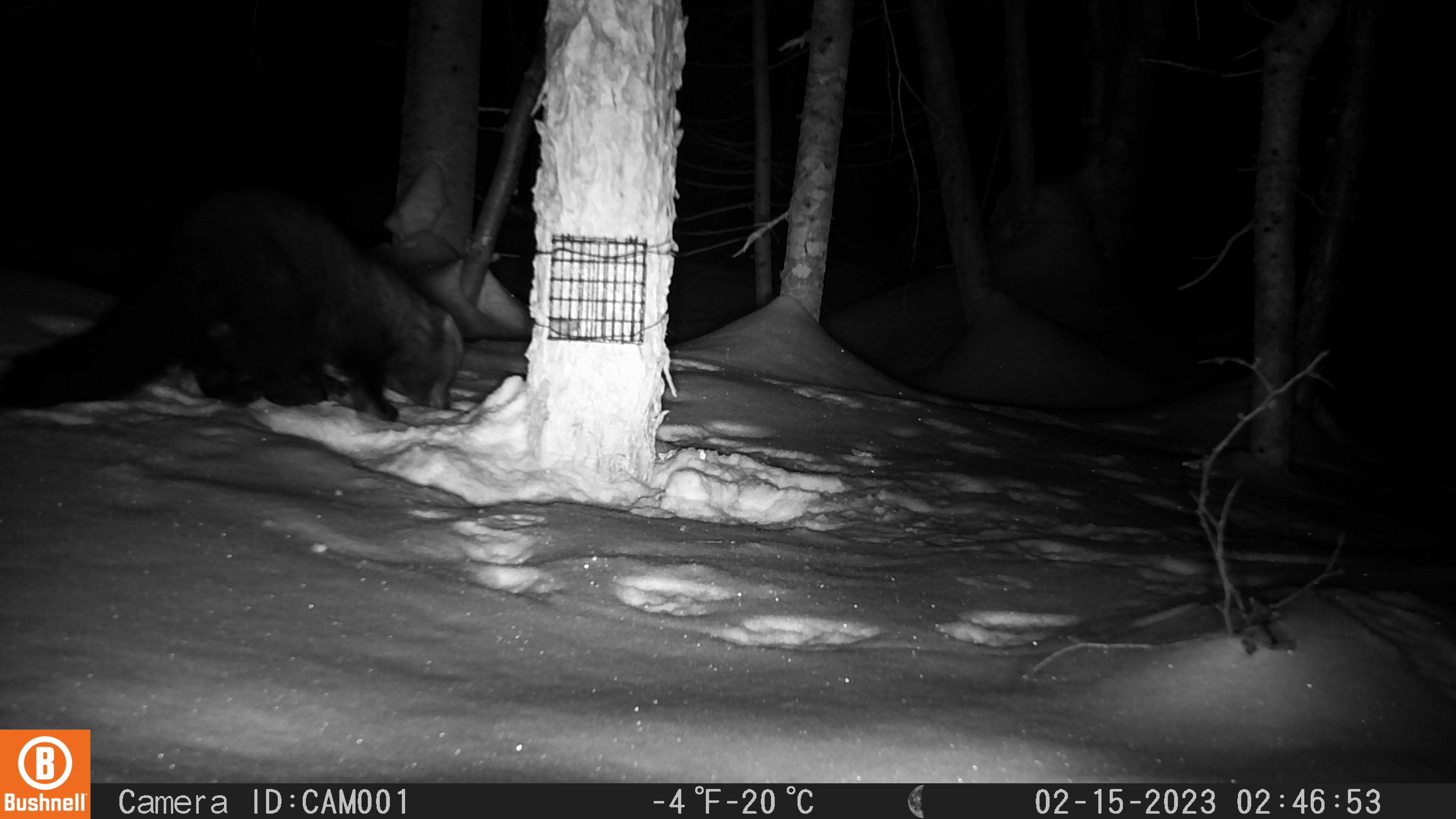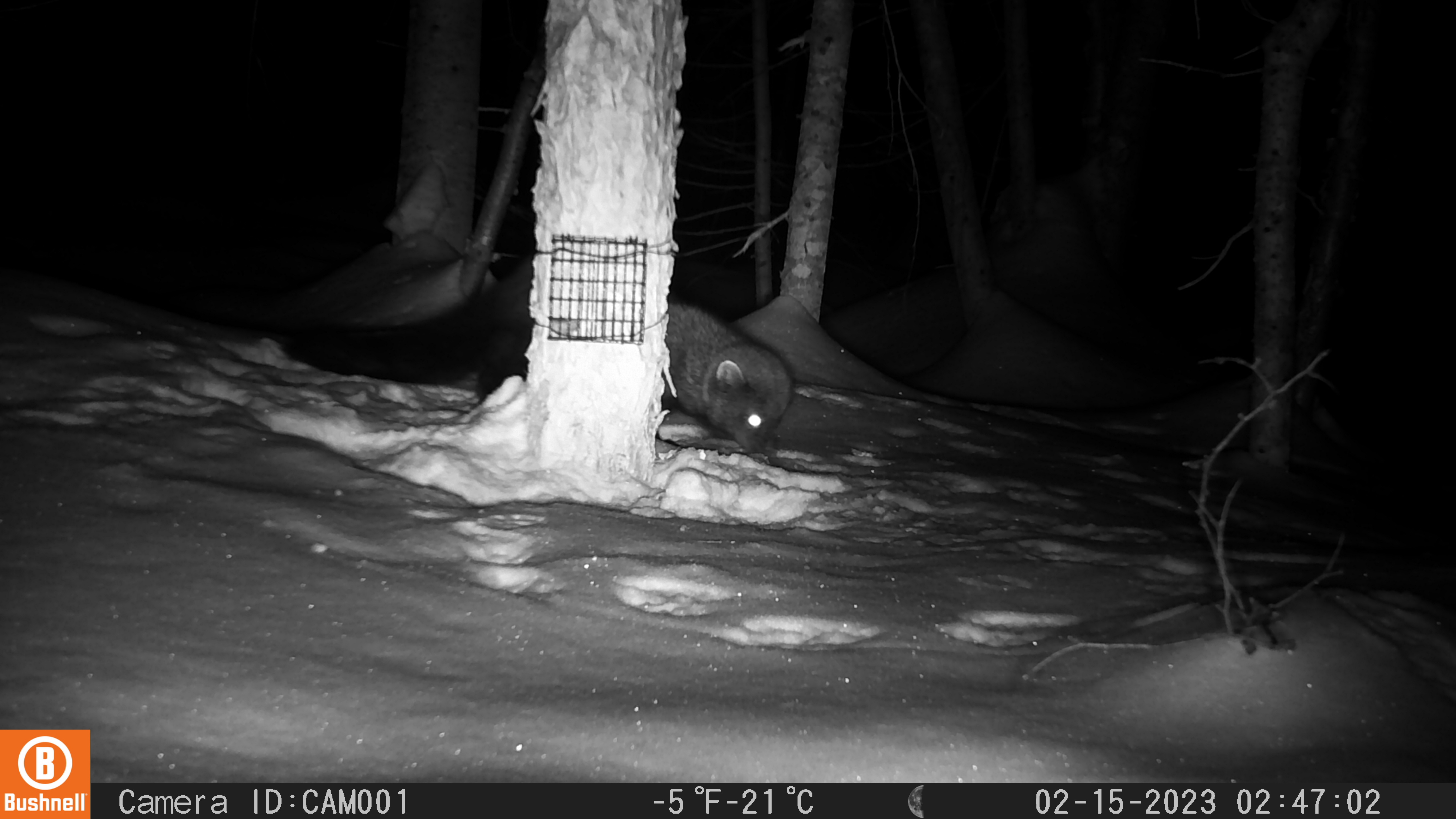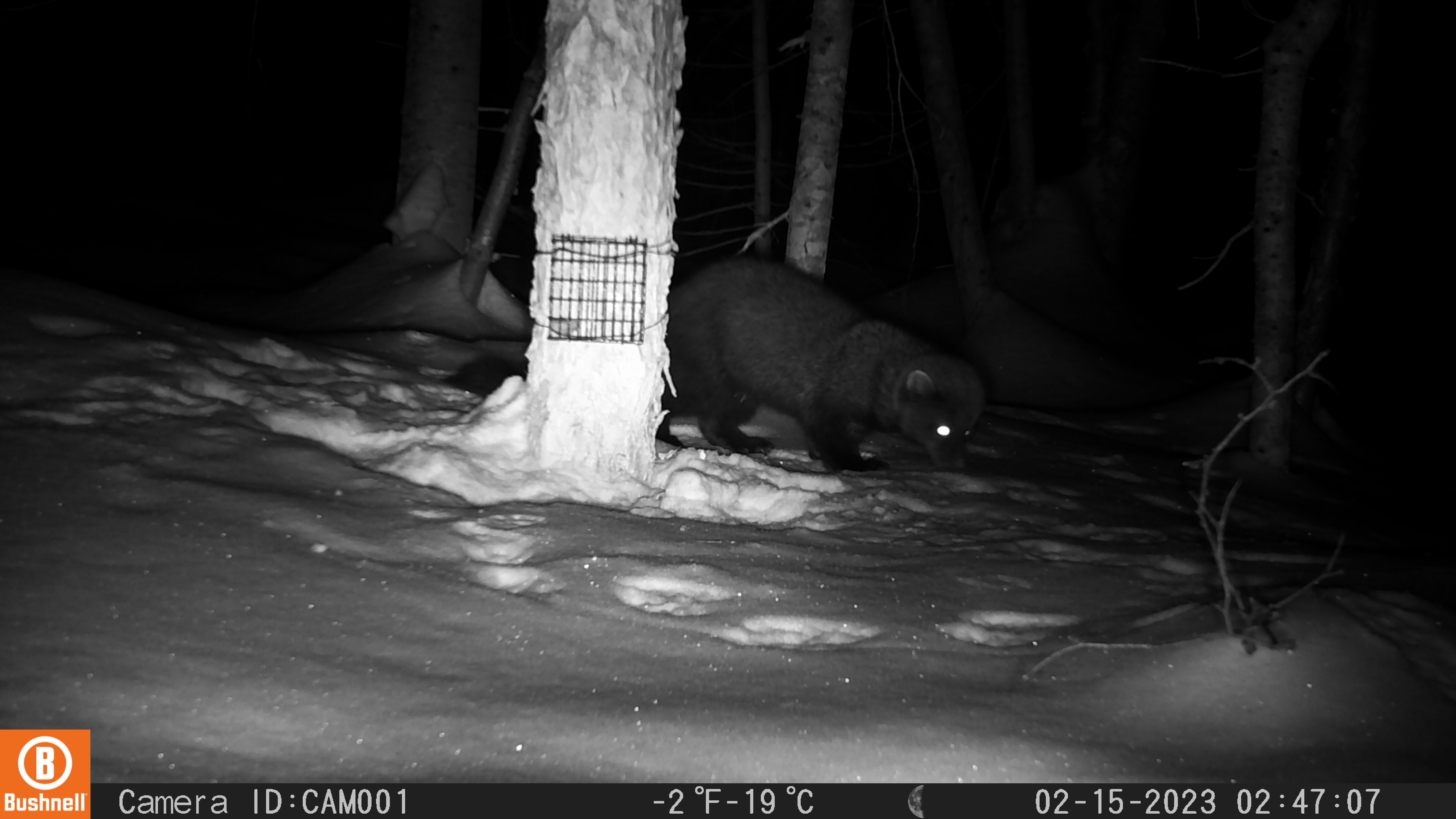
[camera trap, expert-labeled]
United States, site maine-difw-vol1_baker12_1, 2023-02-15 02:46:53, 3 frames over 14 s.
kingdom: Animalia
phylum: Chordata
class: Mammalia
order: Carnivora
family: Mustelidae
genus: Pekania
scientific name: Pekania pennanti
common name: fisher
Fisher (Pekania pennanti).